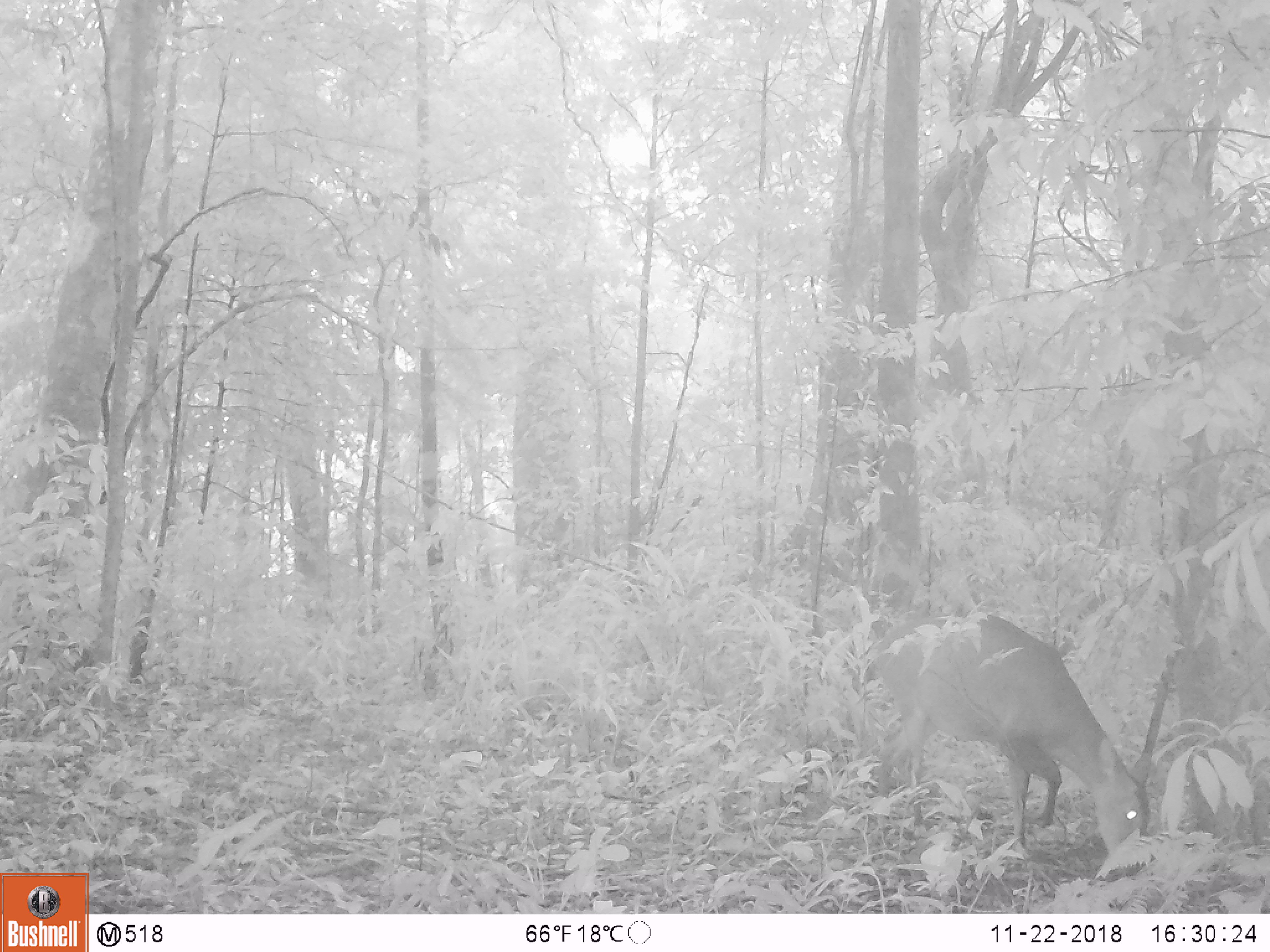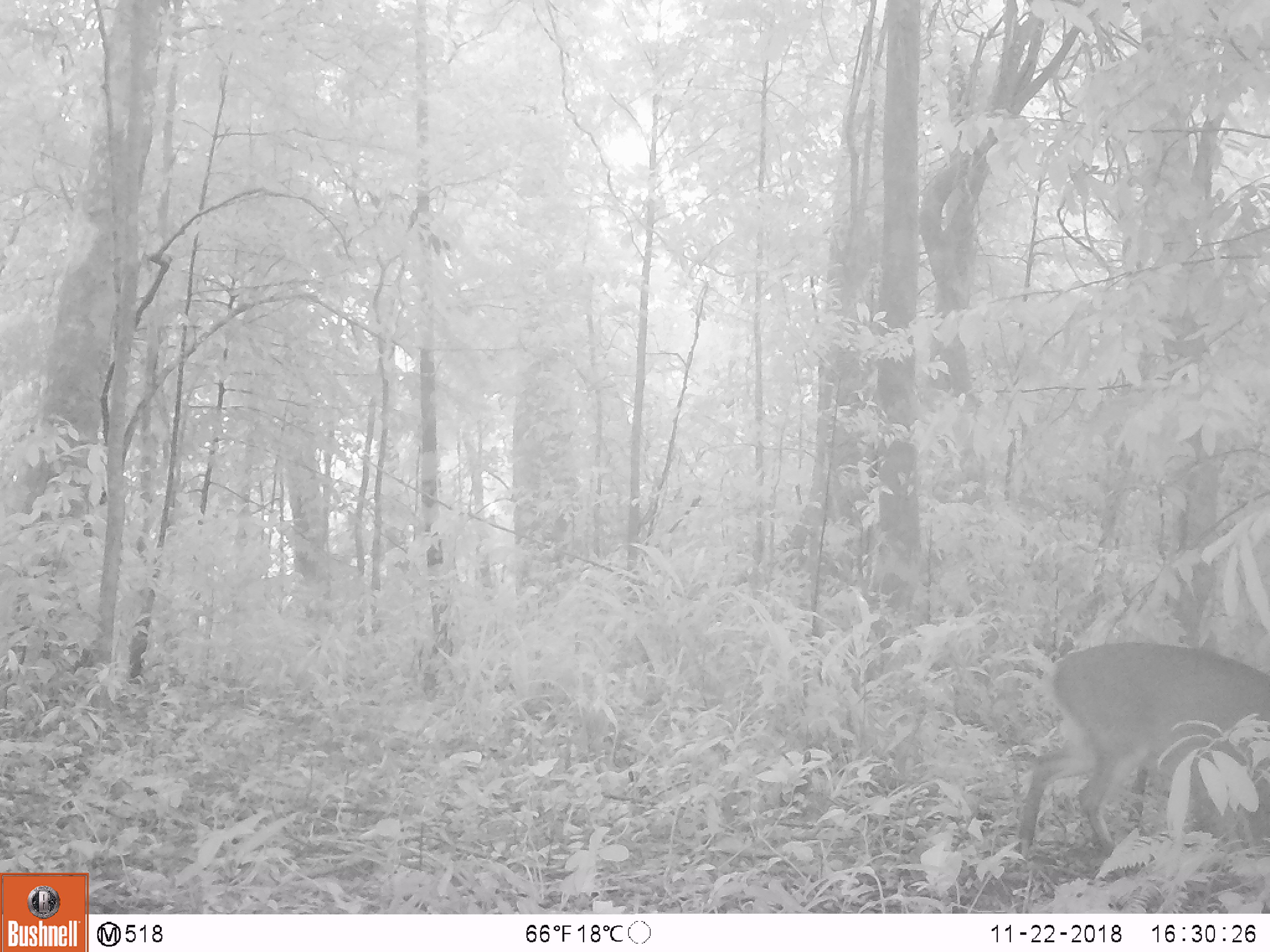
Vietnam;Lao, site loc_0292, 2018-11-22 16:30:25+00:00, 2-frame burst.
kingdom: Animalia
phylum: Chordata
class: Mammalia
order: Artiodactyla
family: Cervidae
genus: Muntiacus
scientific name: Muntiacus vuquangensis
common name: large-antlered muntjac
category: large antlered muntjac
Large antlered muntjac (large-antlered muntjac) (Muntiacus vuquangensis). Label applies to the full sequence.